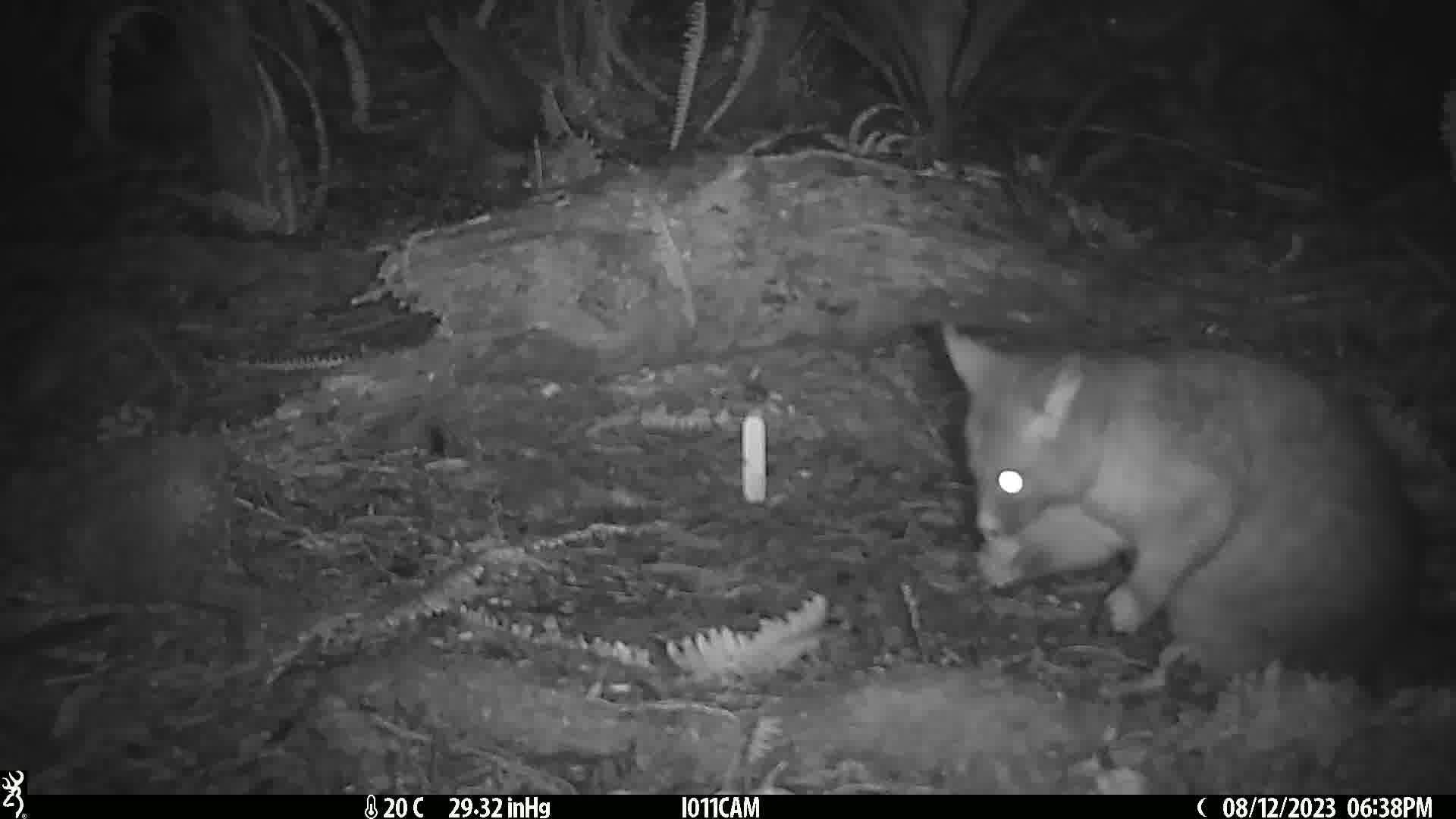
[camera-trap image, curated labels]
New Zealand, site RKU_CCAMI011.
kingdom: Animalia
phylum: Chordata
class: Mammalia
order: Diprotodontia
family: Phalangeridae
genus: Trichosurus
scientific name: Trichosurus vulpecula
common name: common brushtail possum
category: possum